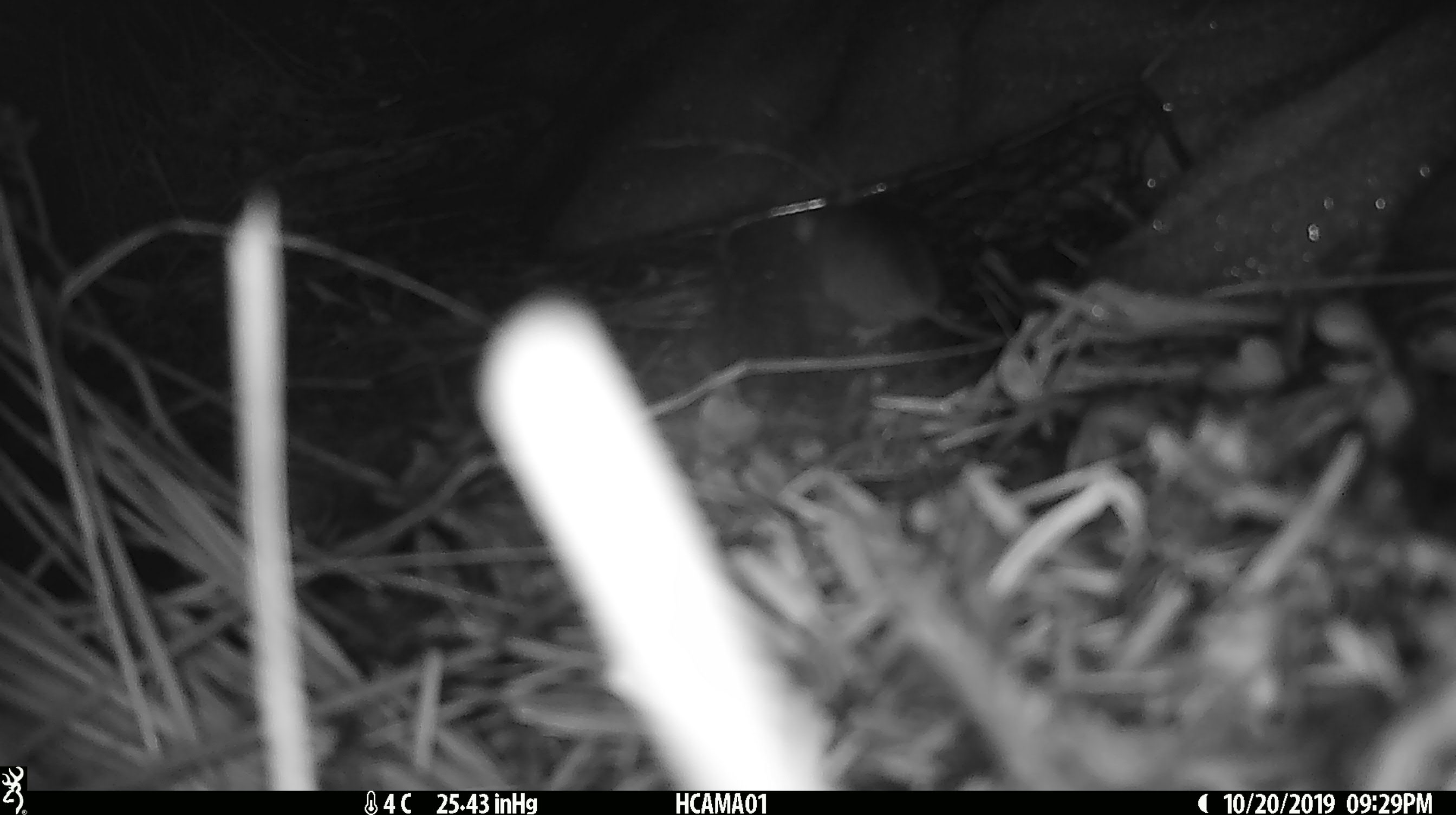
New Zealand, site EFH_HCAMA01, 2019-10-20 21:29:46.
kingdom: Animalia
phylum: Chordata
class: Mammalia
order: Rodentia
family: Muridae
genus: Mus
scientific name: Mus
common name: mouse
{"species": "mouse (Mus)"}